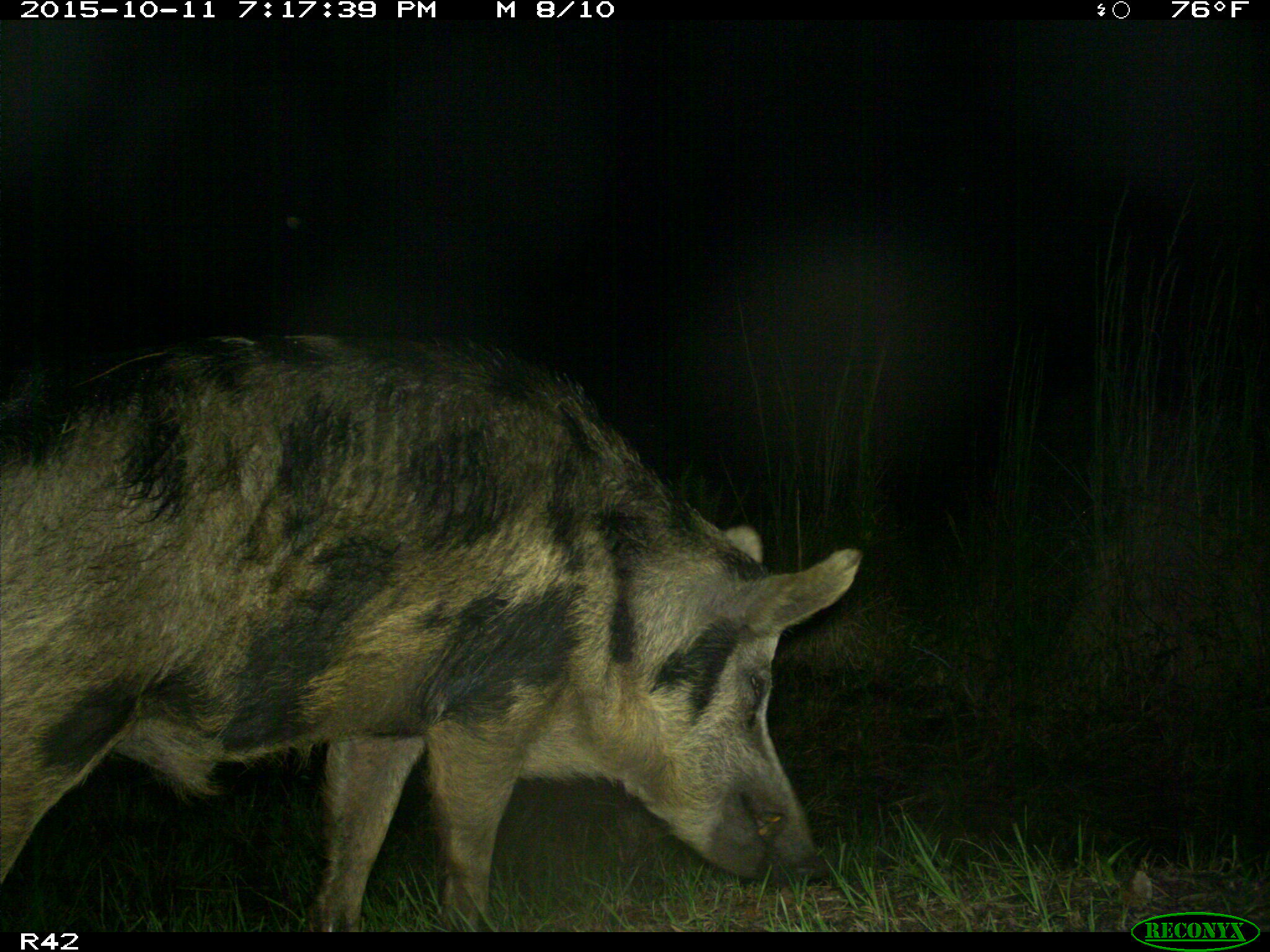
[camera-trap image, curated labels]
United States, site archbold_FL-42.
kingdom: Animalia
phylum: Chordata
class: Mammalia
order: Artiodactyla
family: Suidae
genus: Sus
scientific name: Sus scrofa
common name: wild boar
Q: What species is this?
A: Sus scrofa (wild boar).